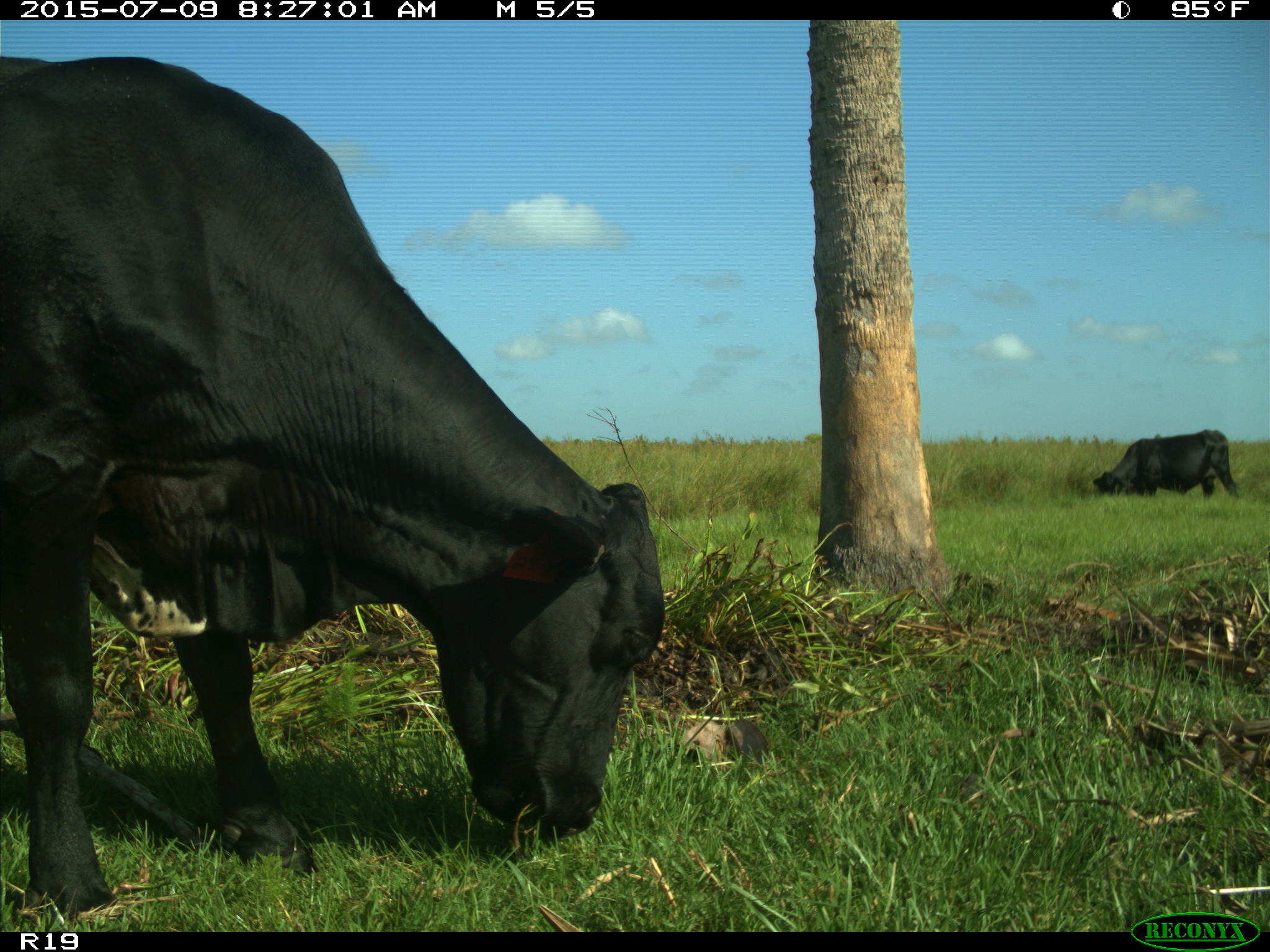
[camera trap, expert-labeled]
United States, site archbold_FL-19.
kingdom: Animalia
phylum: Chordata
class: Mammalia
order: Artiodactyla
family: Bovidae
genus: Bos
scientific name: Bos taurus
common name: domestic cow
Bos taurus (domestic cow).